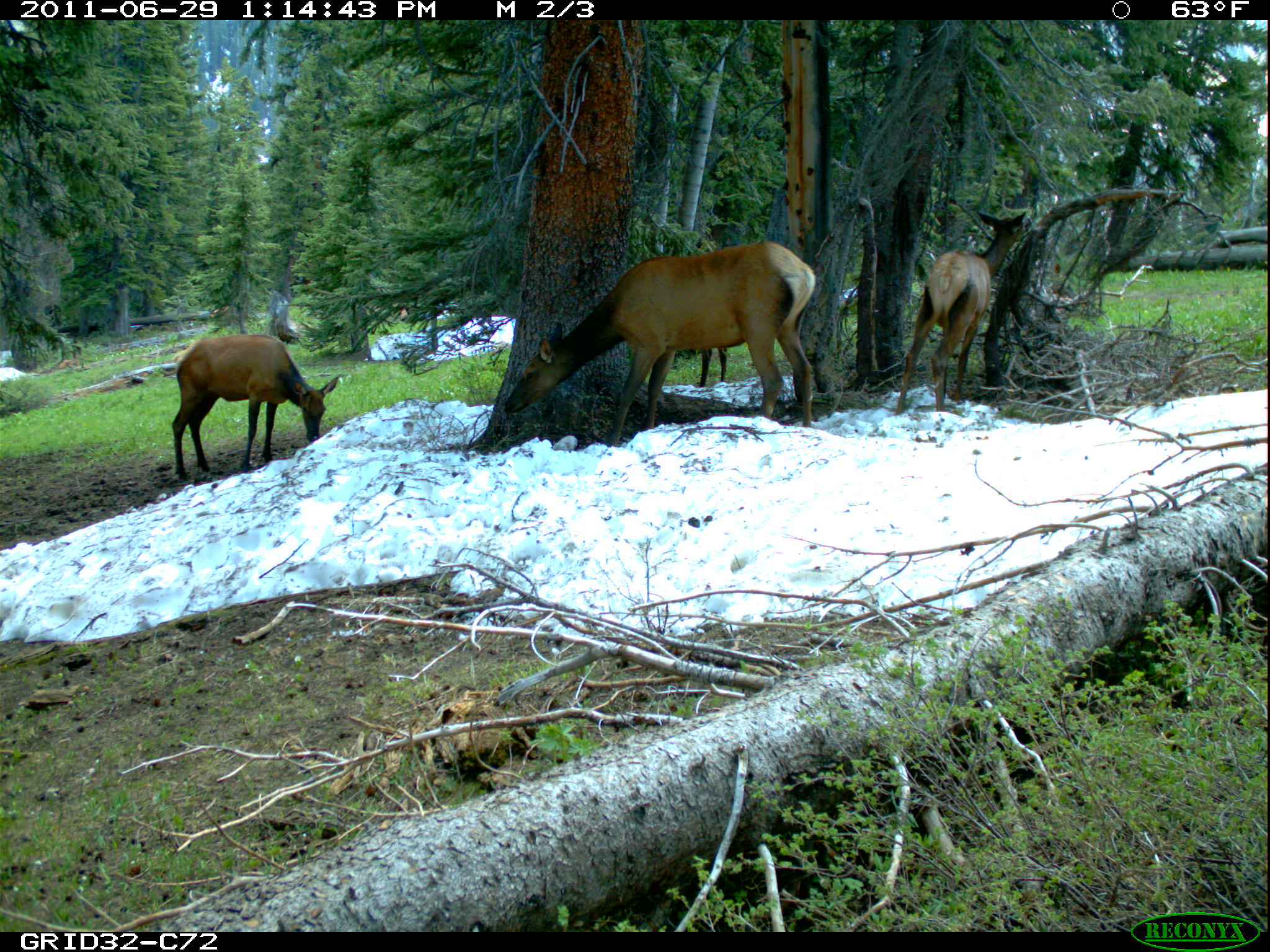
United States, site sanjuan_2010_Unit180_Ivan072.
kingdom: Animalia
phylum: Chordata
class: Mammalia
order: Artiodactyla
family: Cervidae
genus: Cervus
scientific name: Cervus elaphus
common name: red deer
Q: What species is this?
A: Cervus elaphus (red deer).